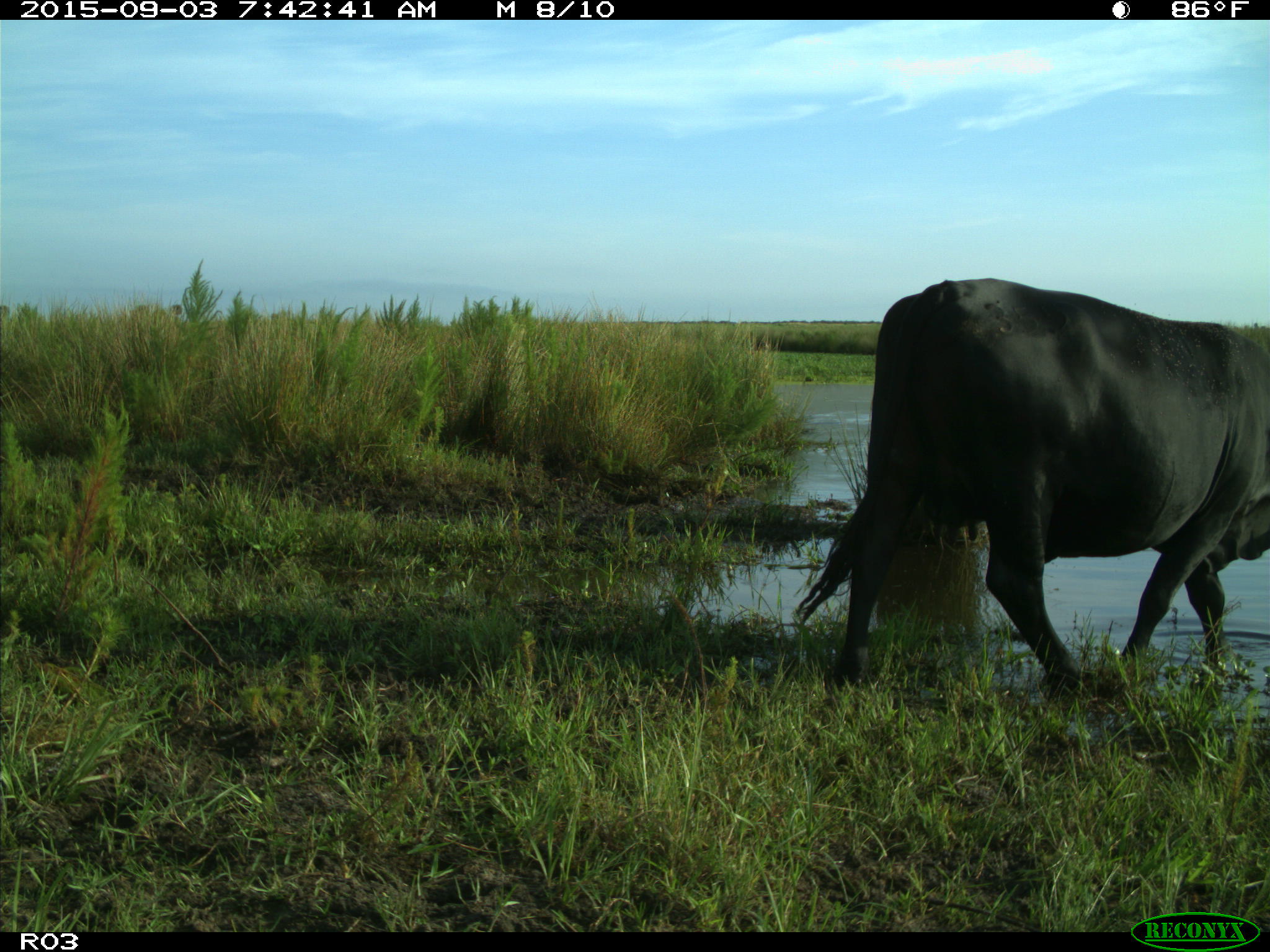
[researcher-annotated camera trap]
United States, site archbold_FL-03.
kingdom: Animalia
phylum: Chordata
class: Mammalia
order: Artiodactyla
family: Bovidae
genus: Bos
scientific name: Bos taurus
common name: domestic cow